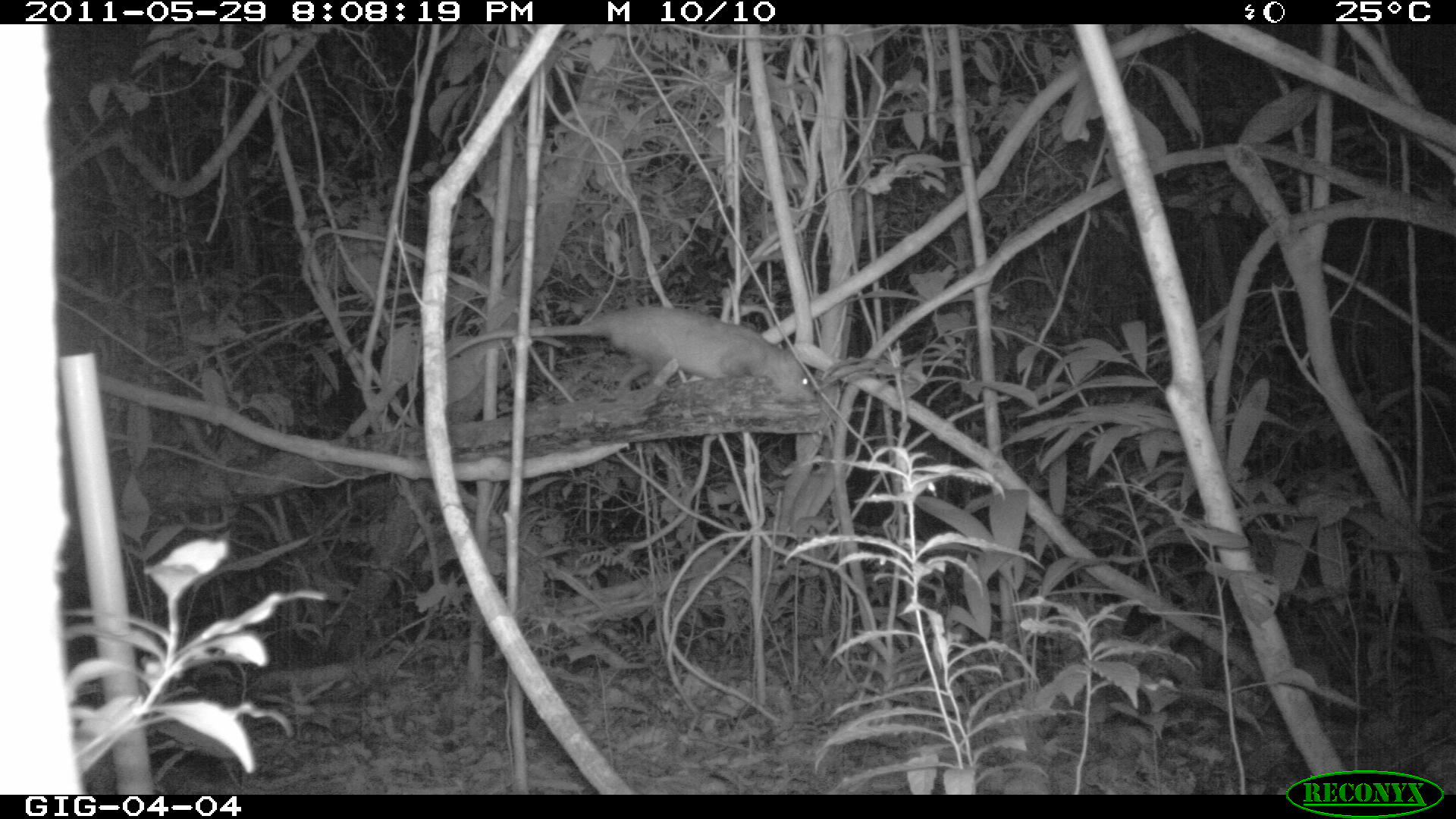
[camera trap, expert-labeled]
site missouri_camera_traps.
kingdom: Animalia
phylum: Chordata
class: Mammalia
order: Didelphimorphia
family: Didelphidae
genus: Didelphis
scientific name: Didelphis marsupialis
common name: common opossum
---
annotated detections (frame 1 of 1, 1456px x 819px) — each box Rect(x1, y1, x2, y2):
common opossum: Rect(572, 297, 833, 407)